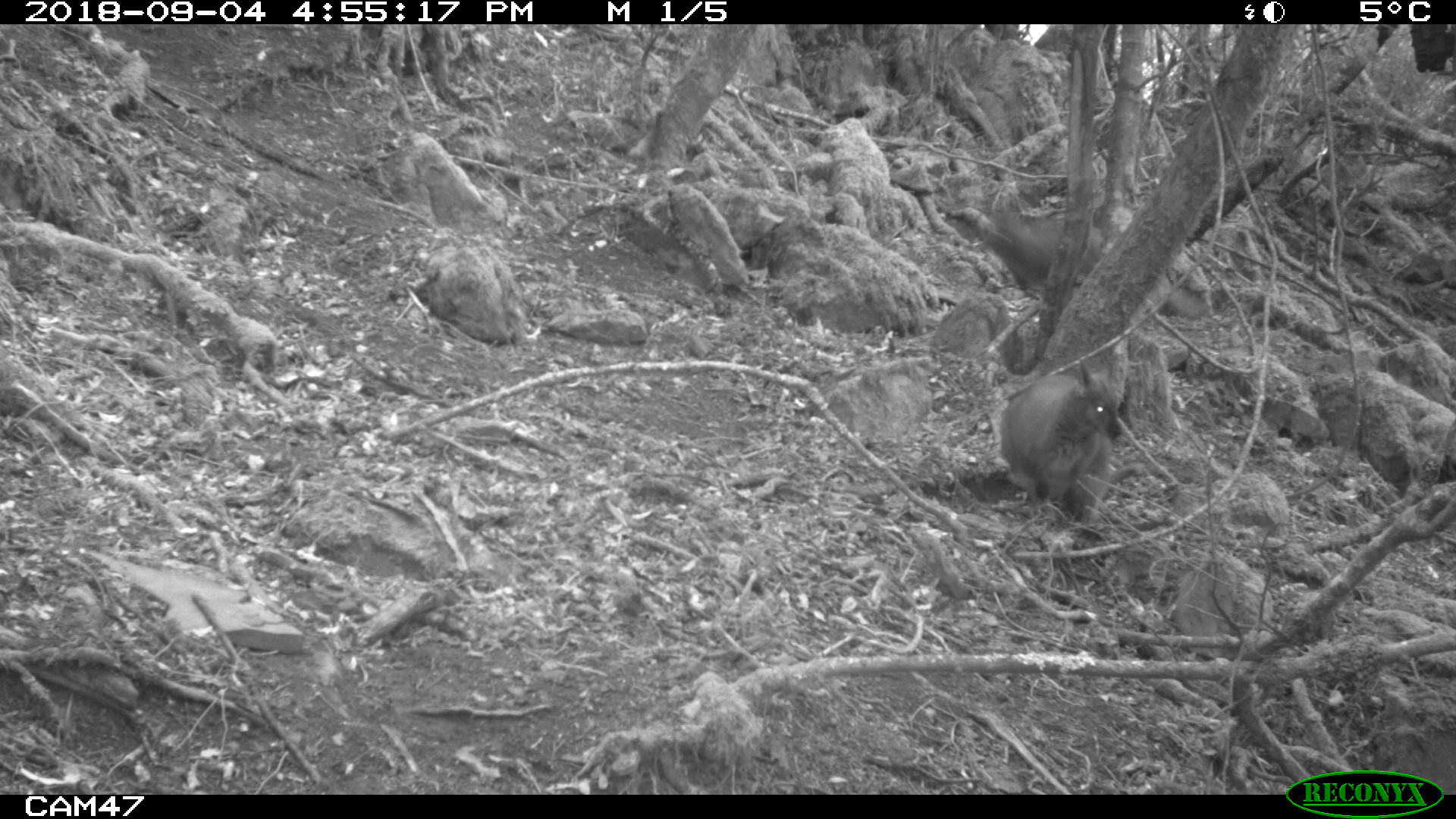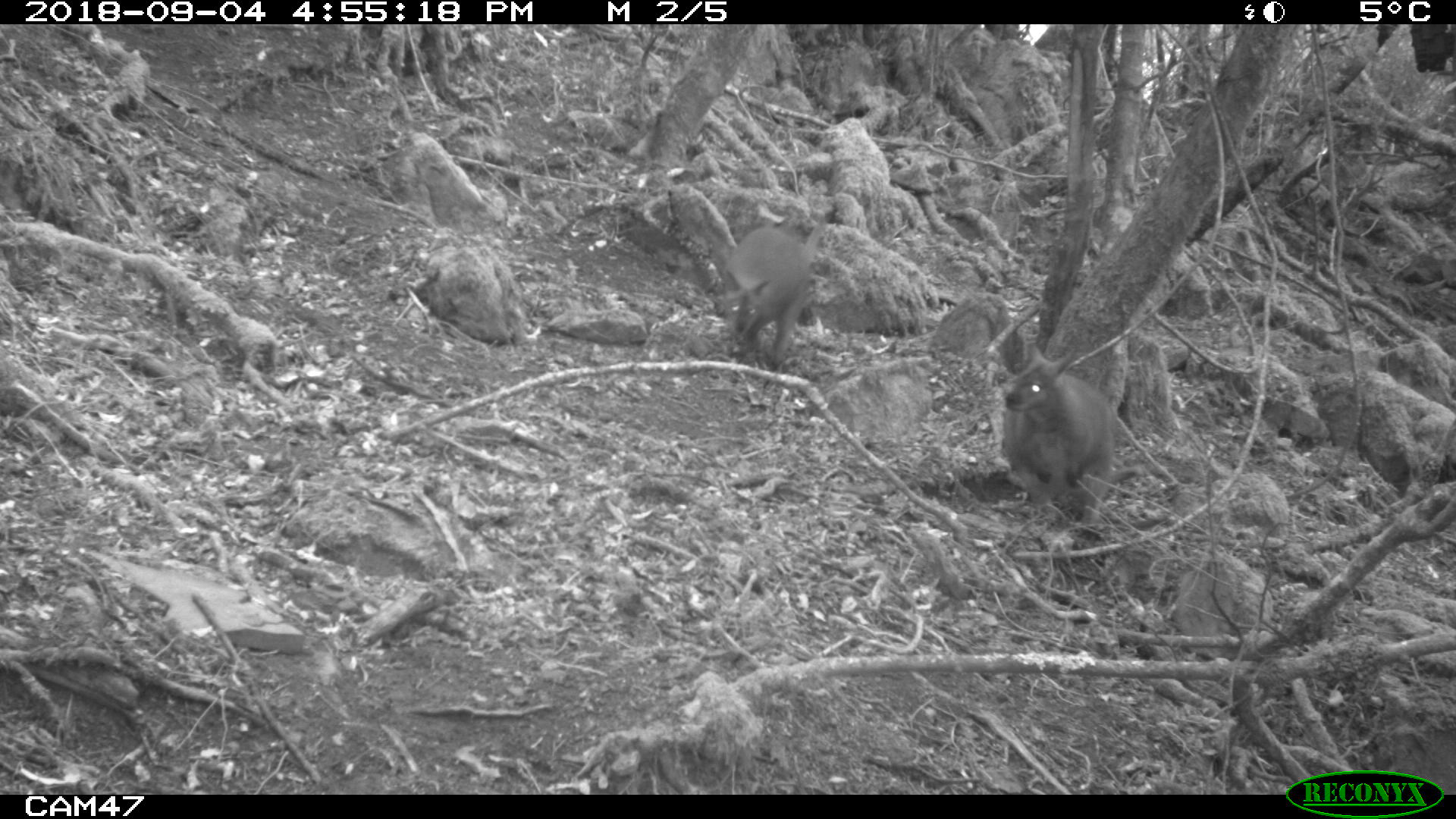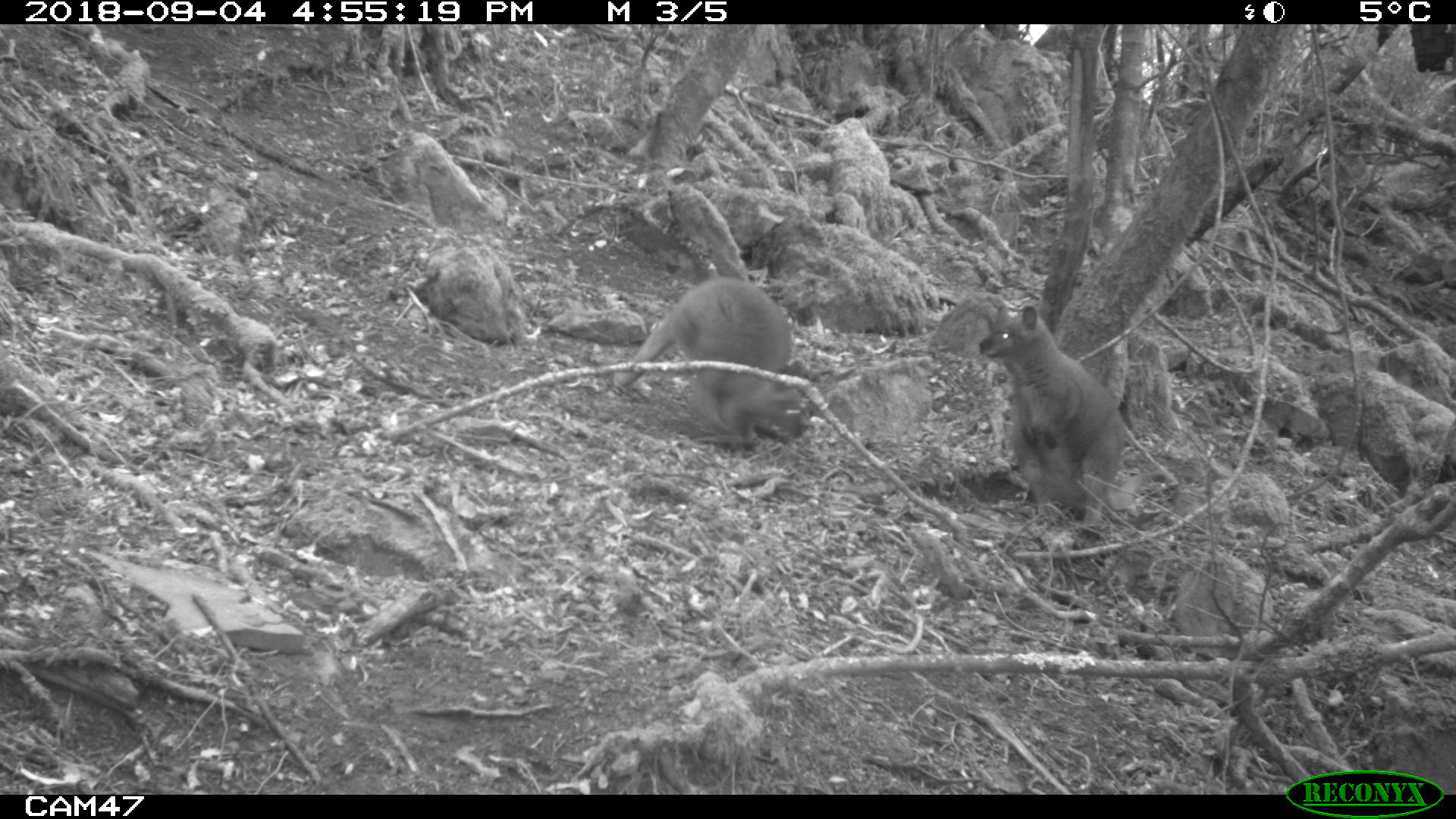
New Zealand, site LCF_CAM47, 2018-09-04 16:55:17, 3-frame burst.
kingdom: Animalia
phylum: Chordata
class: Mammalia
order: Diprotodontia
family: Macropodidae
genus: Notamacropus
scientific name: Notamacropus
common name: wallaby